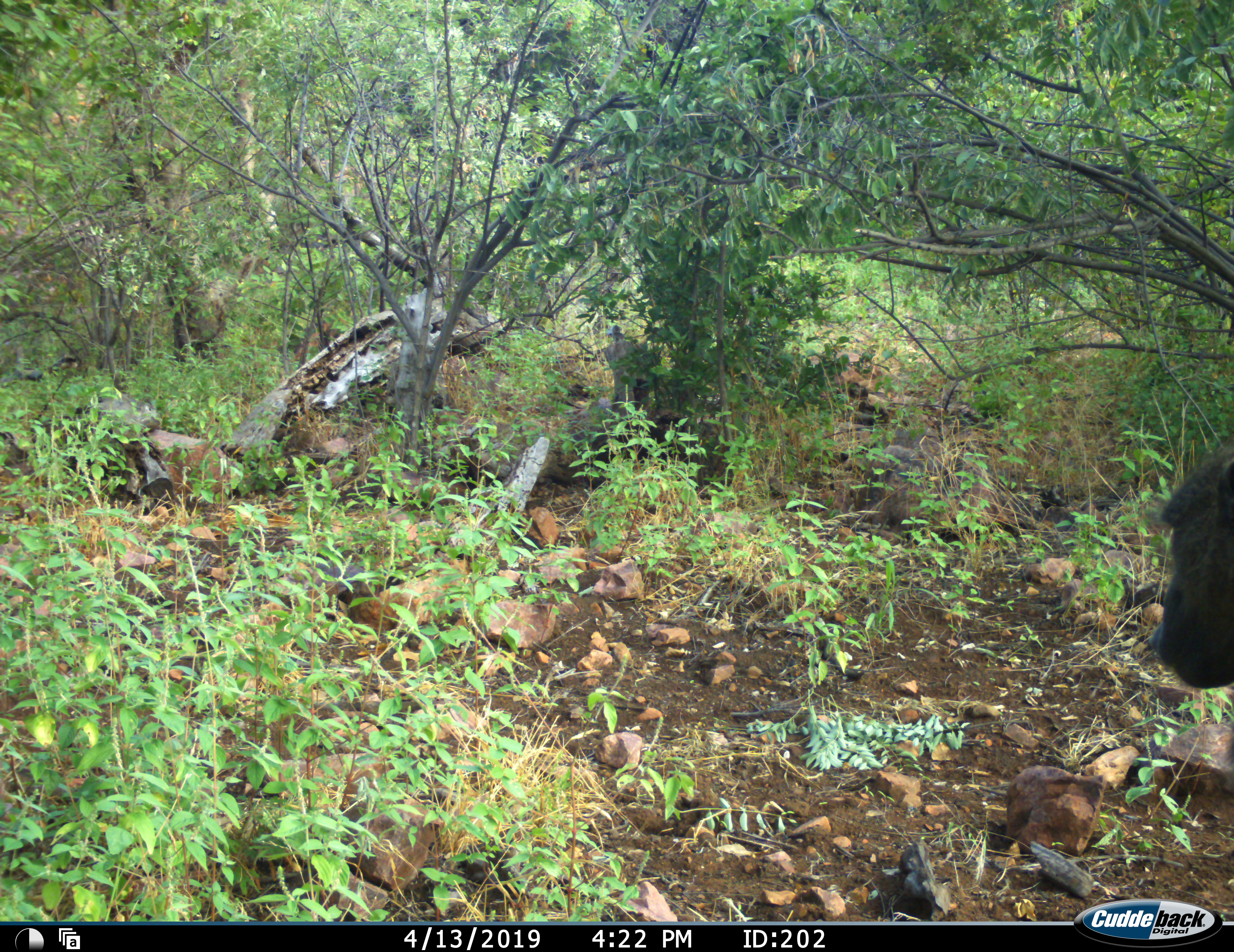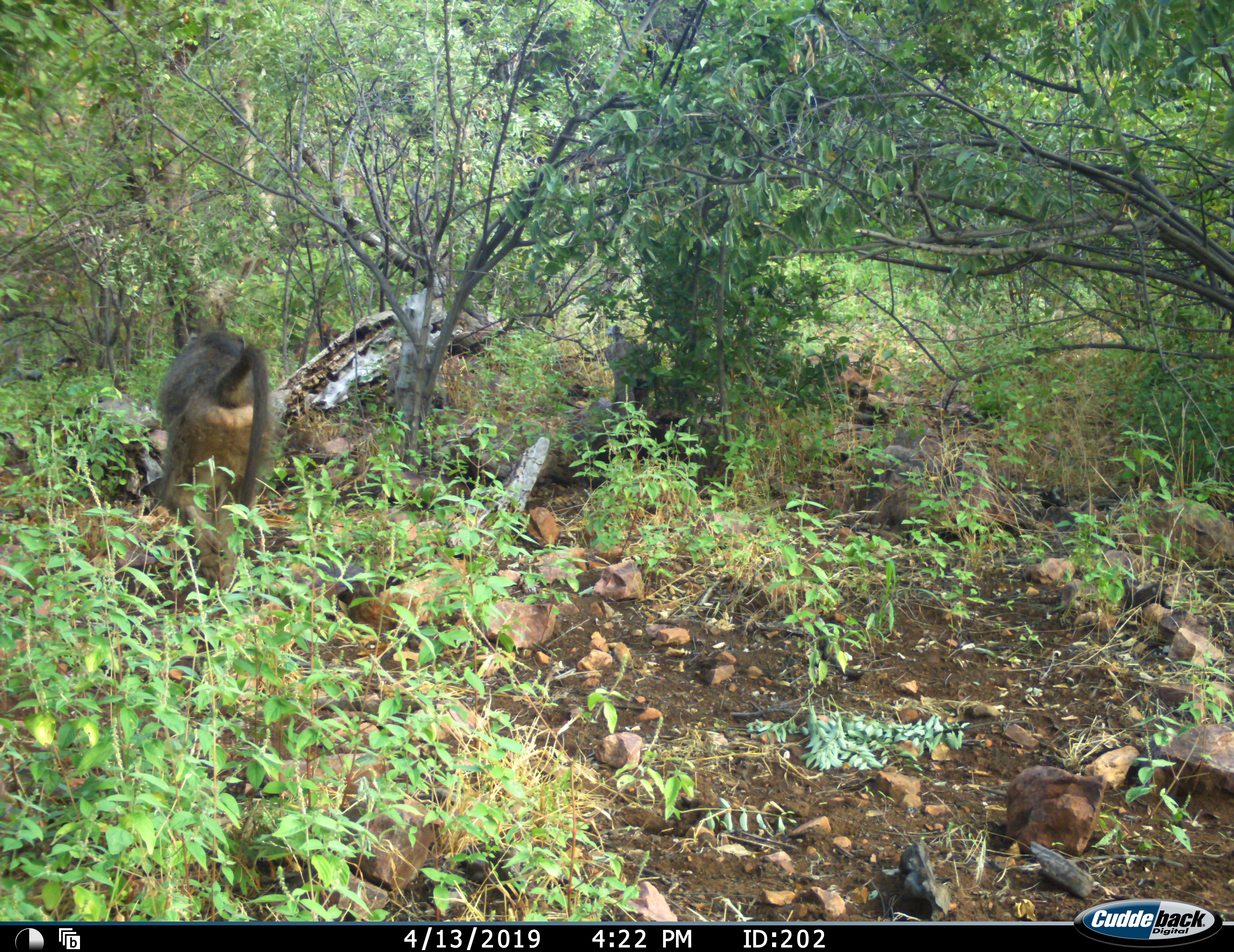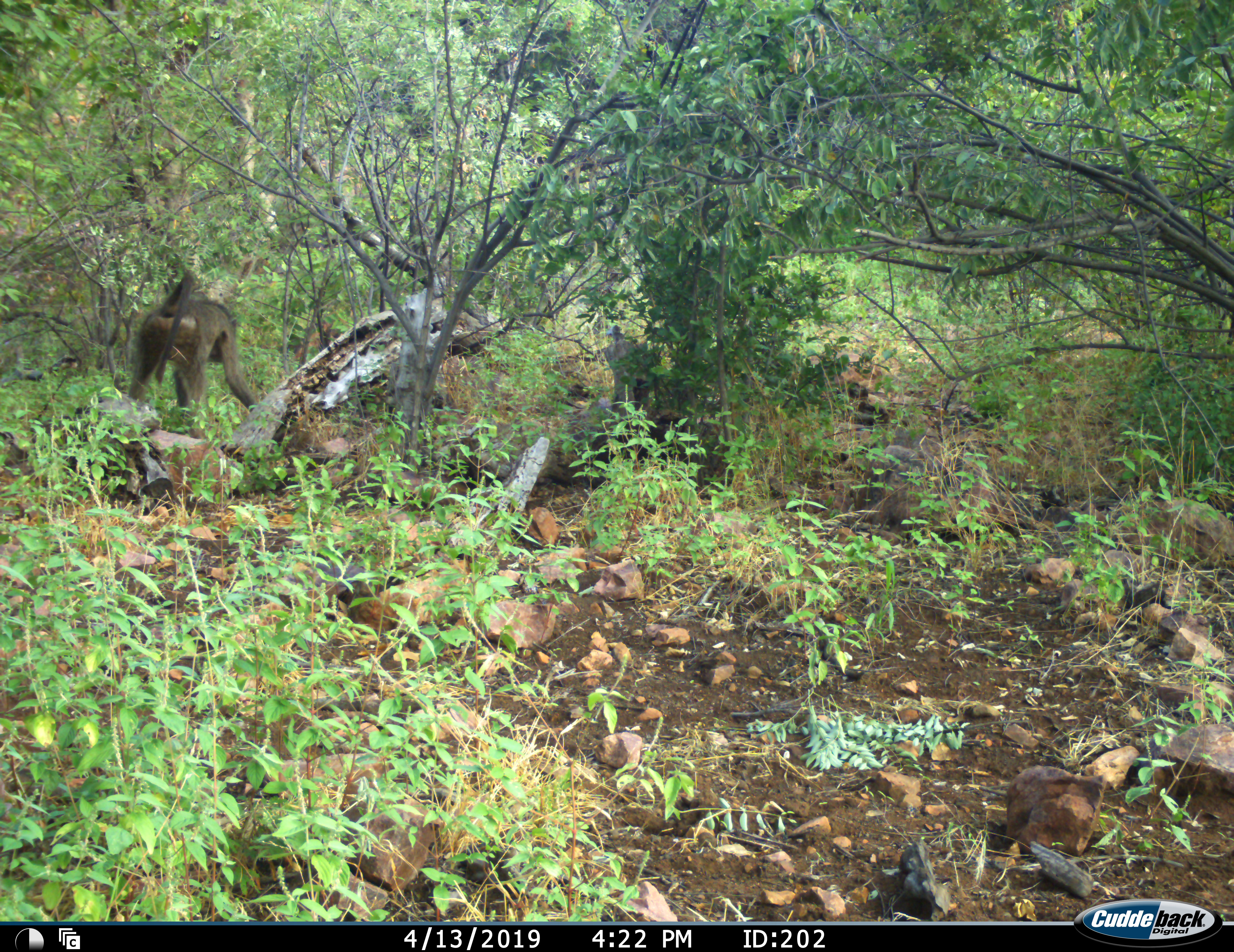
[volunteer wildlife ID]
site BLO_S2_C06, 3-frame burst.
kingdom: Animalia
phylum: Chordata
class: Mammalia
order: Primates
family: Cercopithecidae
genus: Papio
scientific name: Papio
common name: baboon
Baboon (Papio), count 1. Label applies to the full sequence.